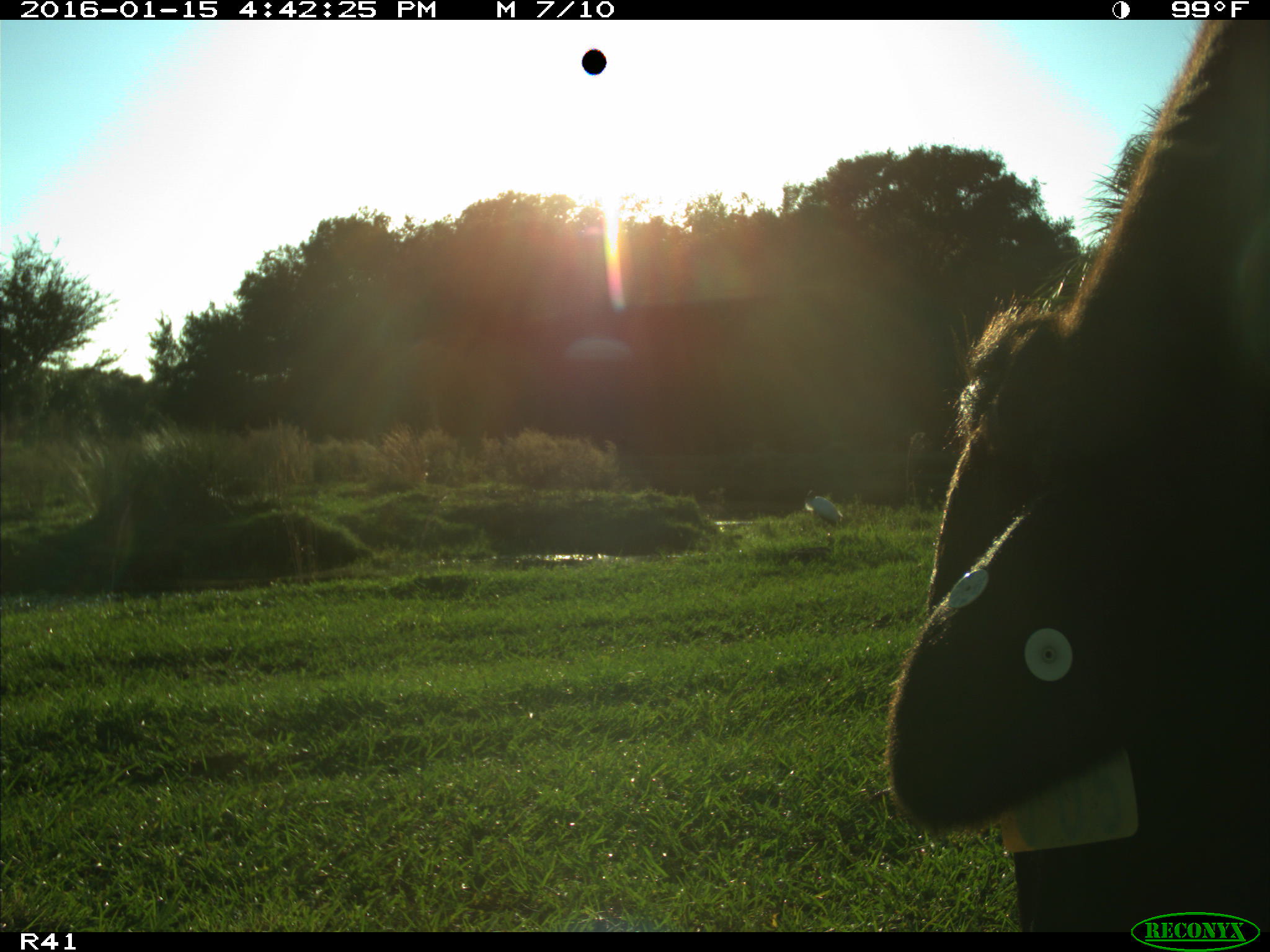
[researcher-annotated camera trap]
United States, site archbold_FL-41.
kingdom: Animalia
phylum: Chordata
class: Mammalia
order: Artiodactyla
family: Bovidae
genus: Bos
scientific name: Bos taurus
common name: domestic cow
Bos taurus (domestic cow).